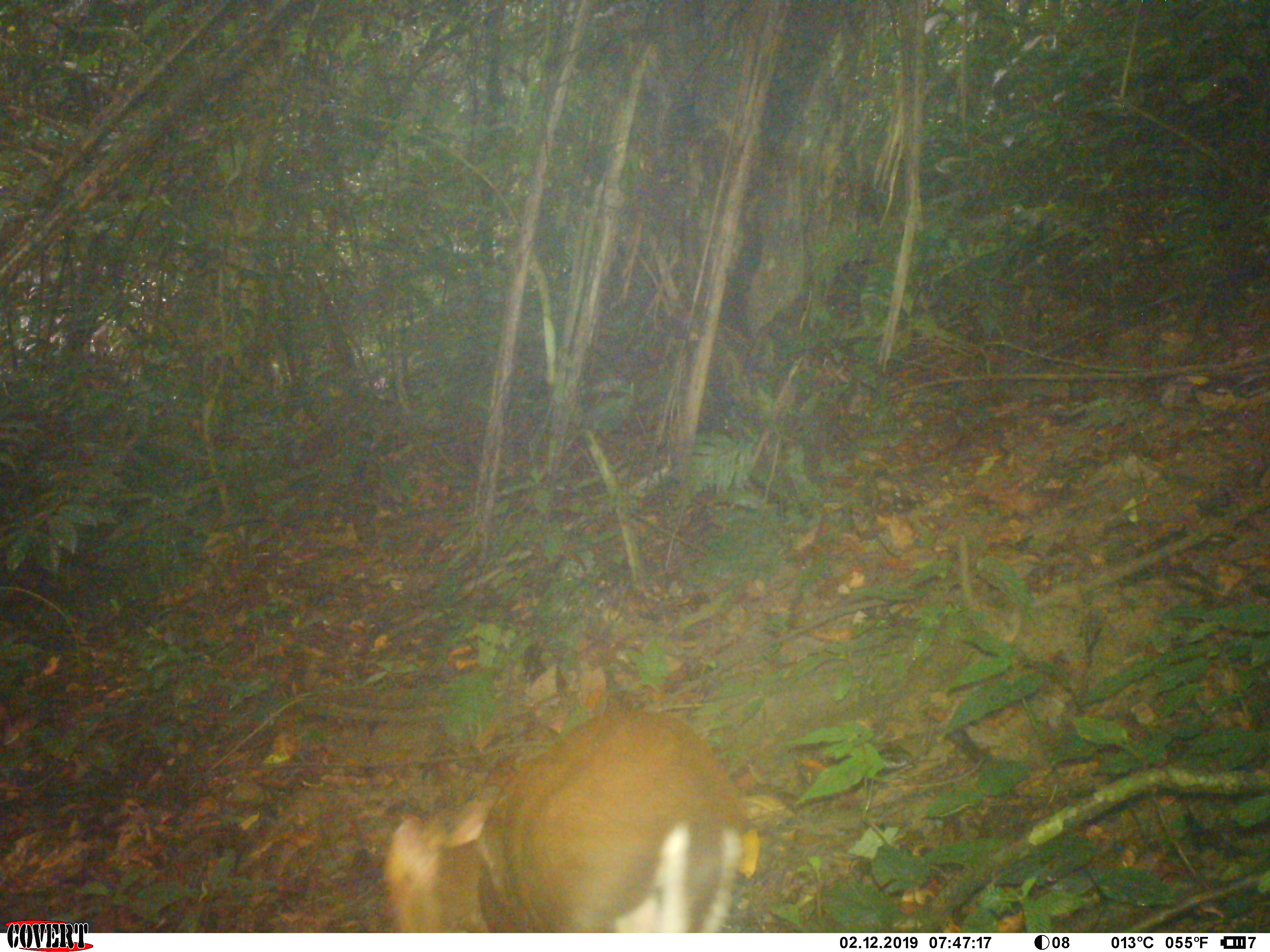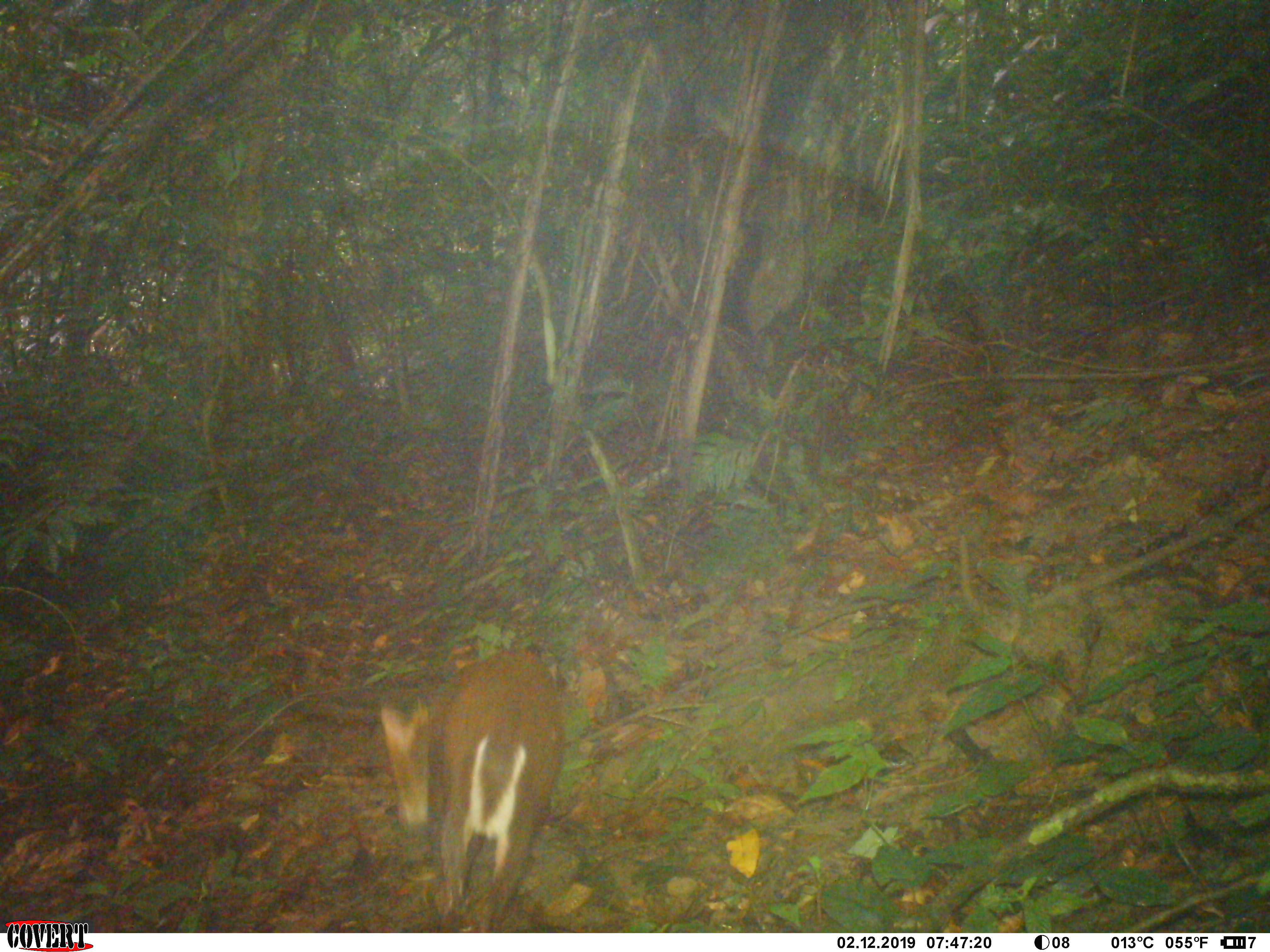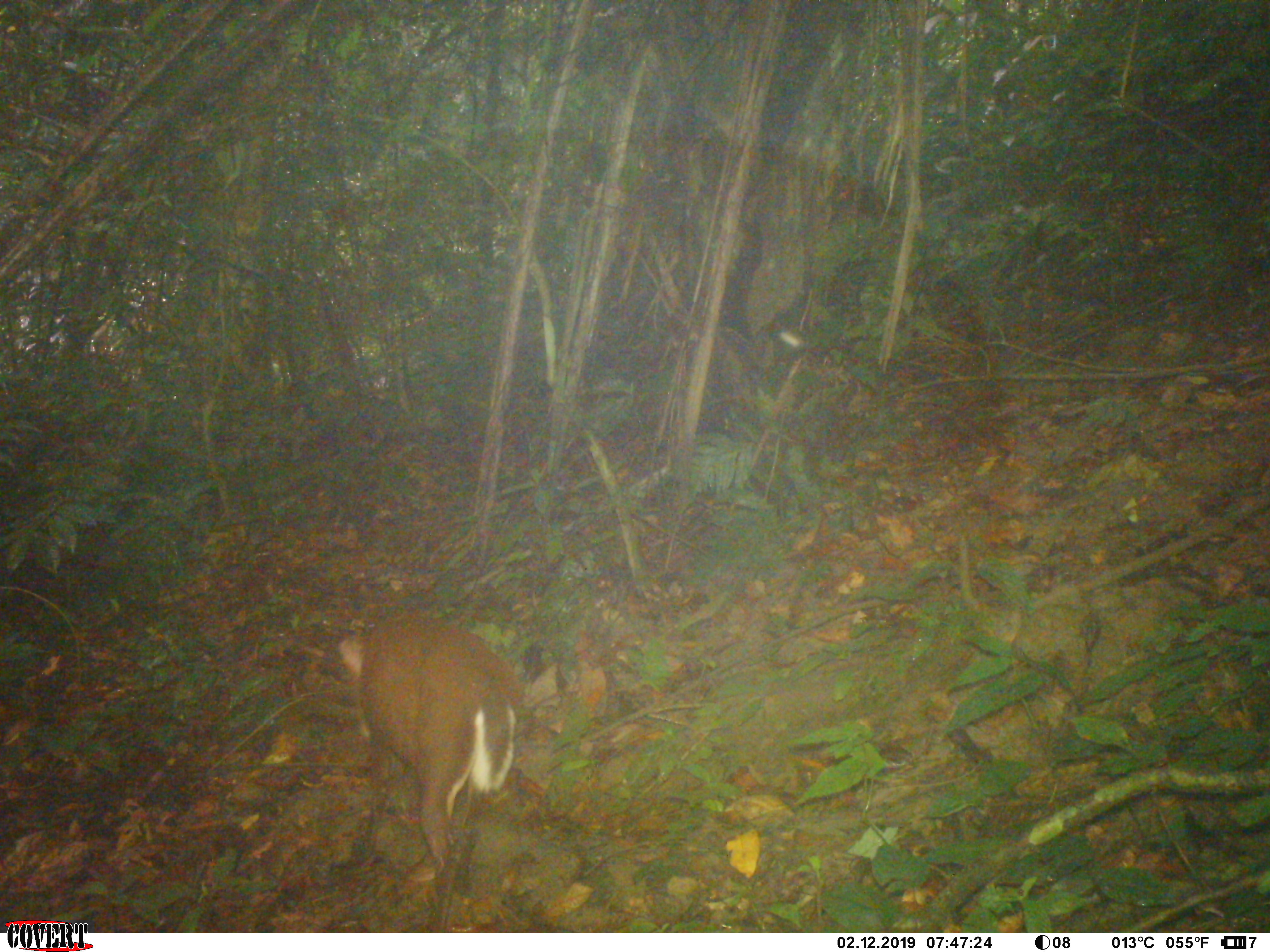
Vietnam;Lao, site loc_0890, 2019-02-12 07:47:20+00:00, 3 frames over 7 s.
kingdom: Animalia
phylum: Chordata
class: Mammalia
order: Artiodactyla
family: Cervidae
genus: Muntiacus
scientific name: Muntiacus rooseveltorum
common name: roosevelt's muntjac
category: roosevelts muntjac group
Roosevelts muntjac group (roosevelt's muntjac) (Muntiacus rooseveltorum). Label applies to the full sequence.